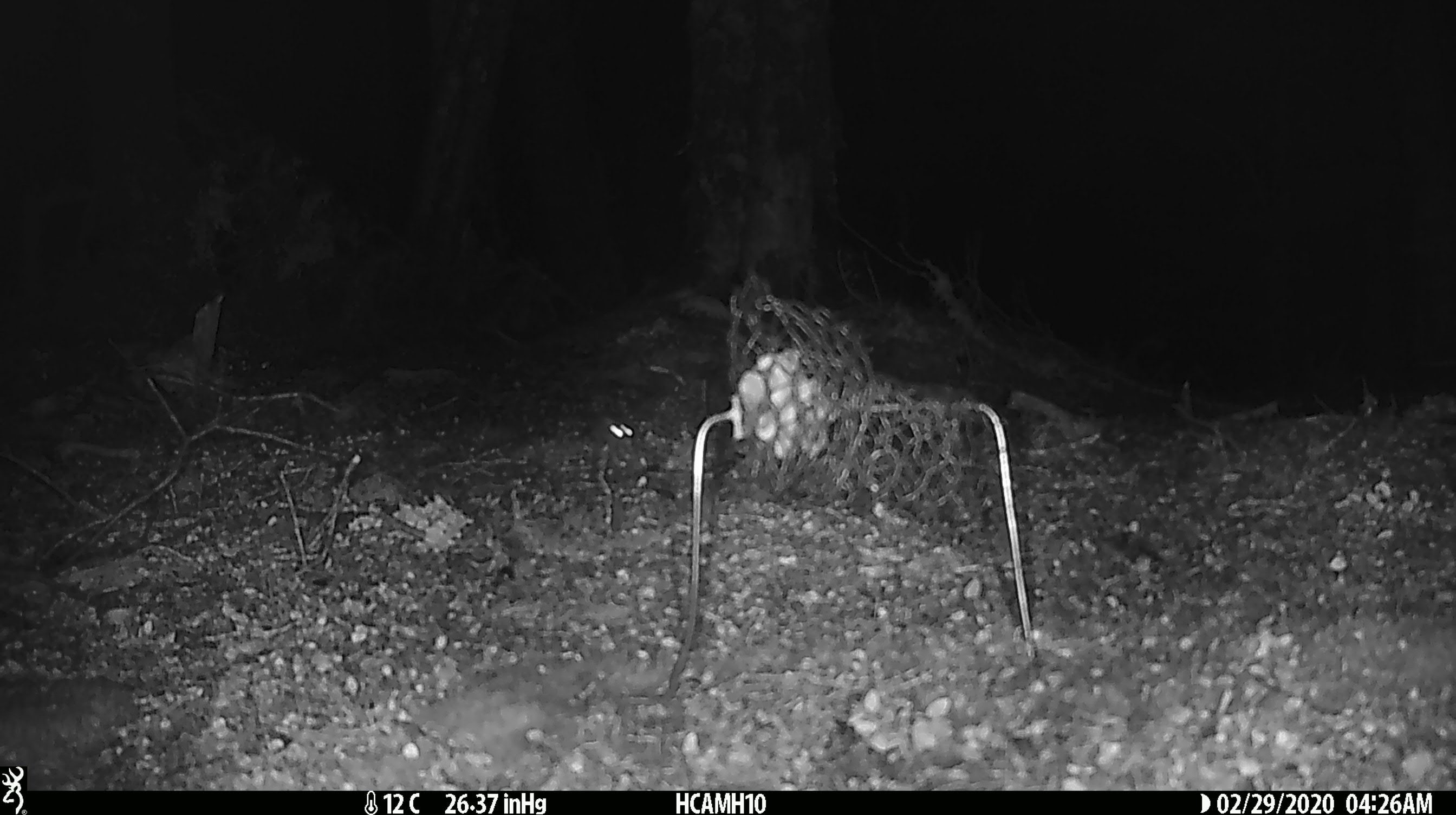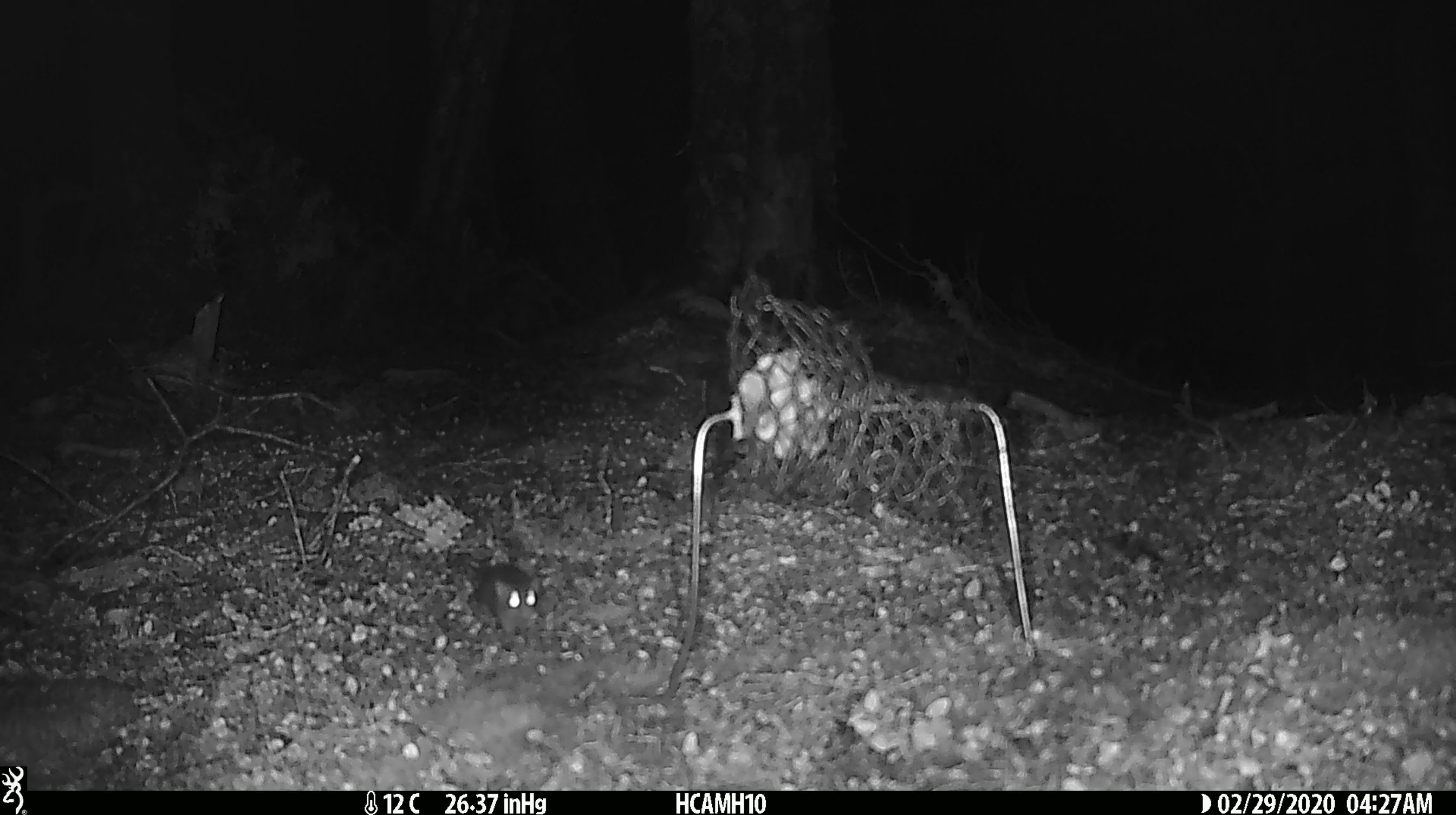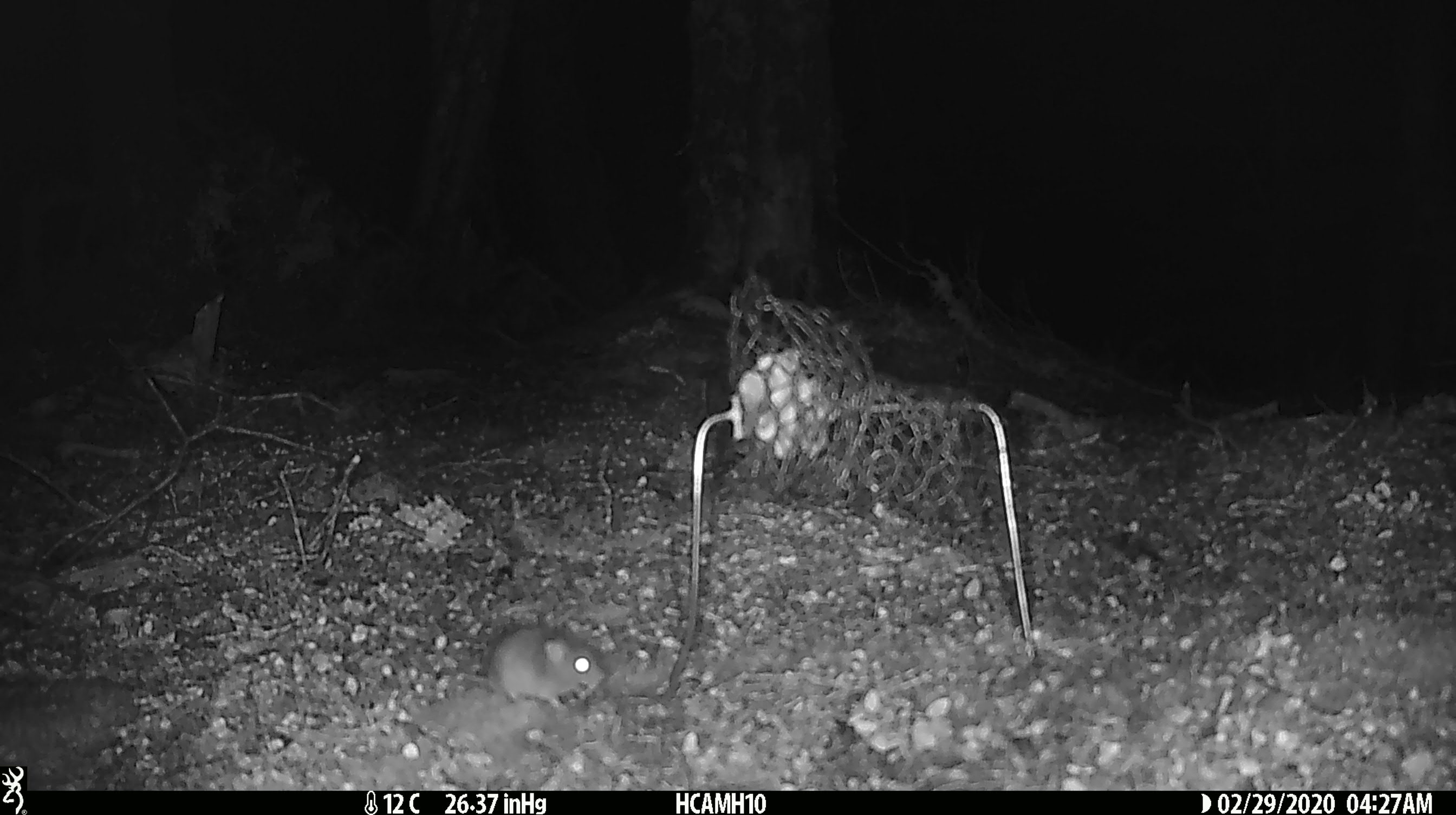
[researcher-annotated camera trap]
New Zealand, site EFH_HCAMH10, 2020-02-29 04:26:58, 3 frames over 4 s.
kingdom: Animalia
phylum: Chordata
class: Mammalia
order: Rodentia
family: Muridae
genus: Mus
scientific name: Mus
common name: mouse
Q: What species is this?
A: Mouse (Mus).